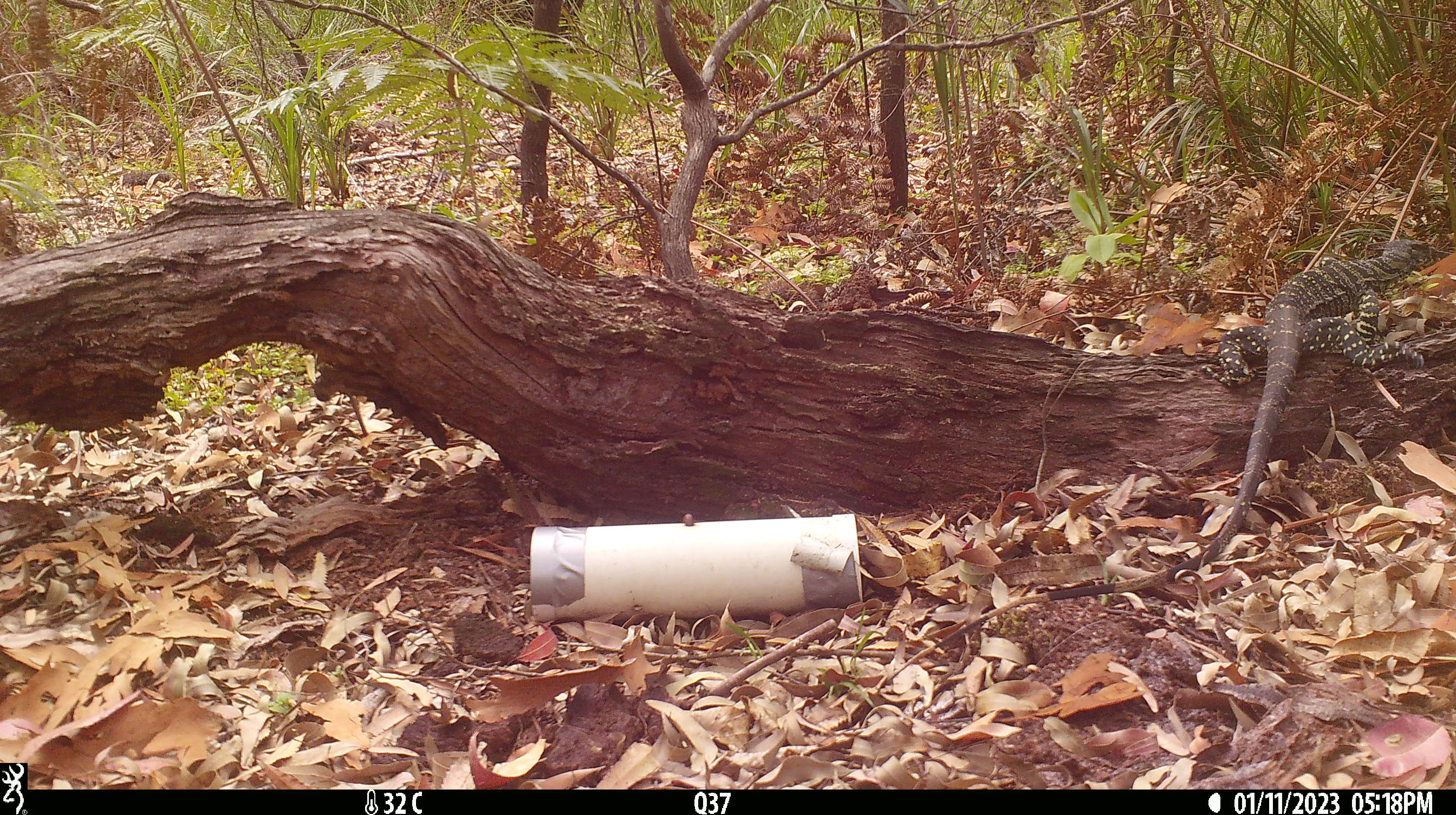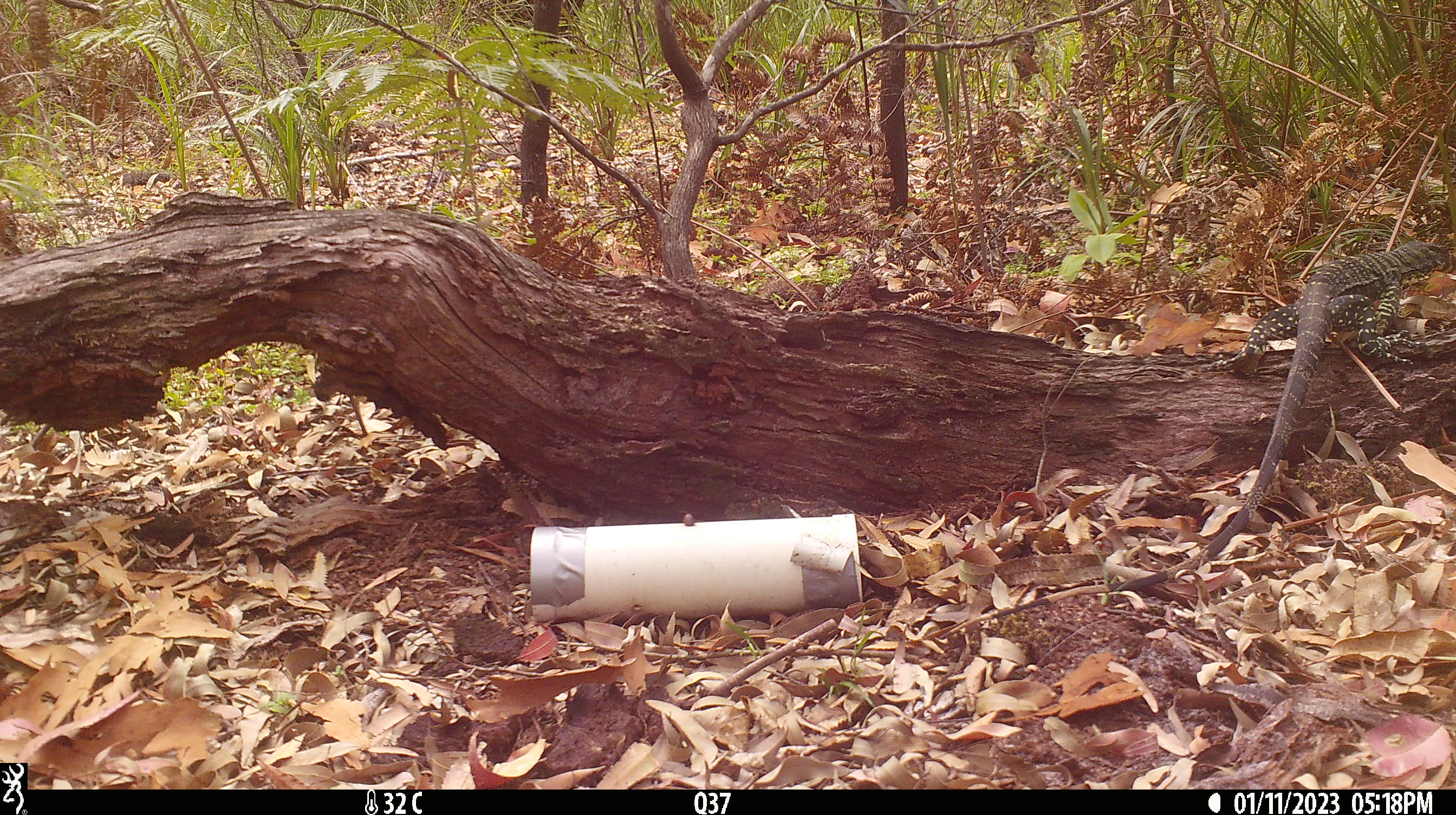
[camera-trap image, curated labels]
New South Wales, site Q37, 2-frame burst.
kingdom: Animalia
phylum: Chordata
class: Reptilia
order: Squamata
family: Varanidae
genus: Varanus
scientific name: Varanus varius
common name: lace monitor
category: goanna